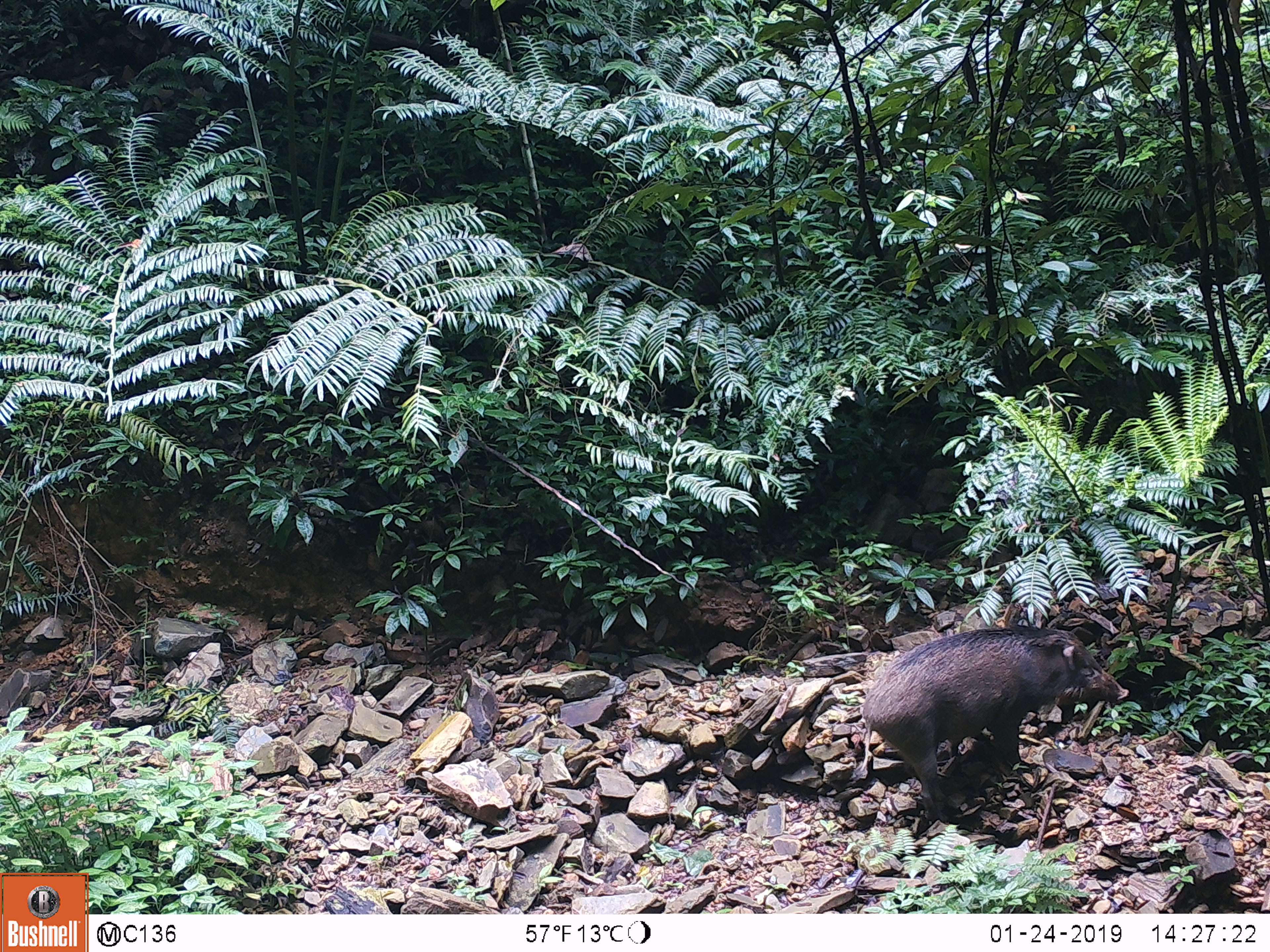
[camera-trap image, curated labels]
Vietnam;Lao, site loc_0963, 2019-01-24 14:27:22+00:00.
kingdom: Animalia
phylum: Chordata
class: Mammalia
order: Artiodactyla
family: Suidae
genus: Sus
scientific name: Sus scrofa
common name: eurasian wild pig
Eurasian wild pig (Sus scrofa). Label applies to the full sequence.